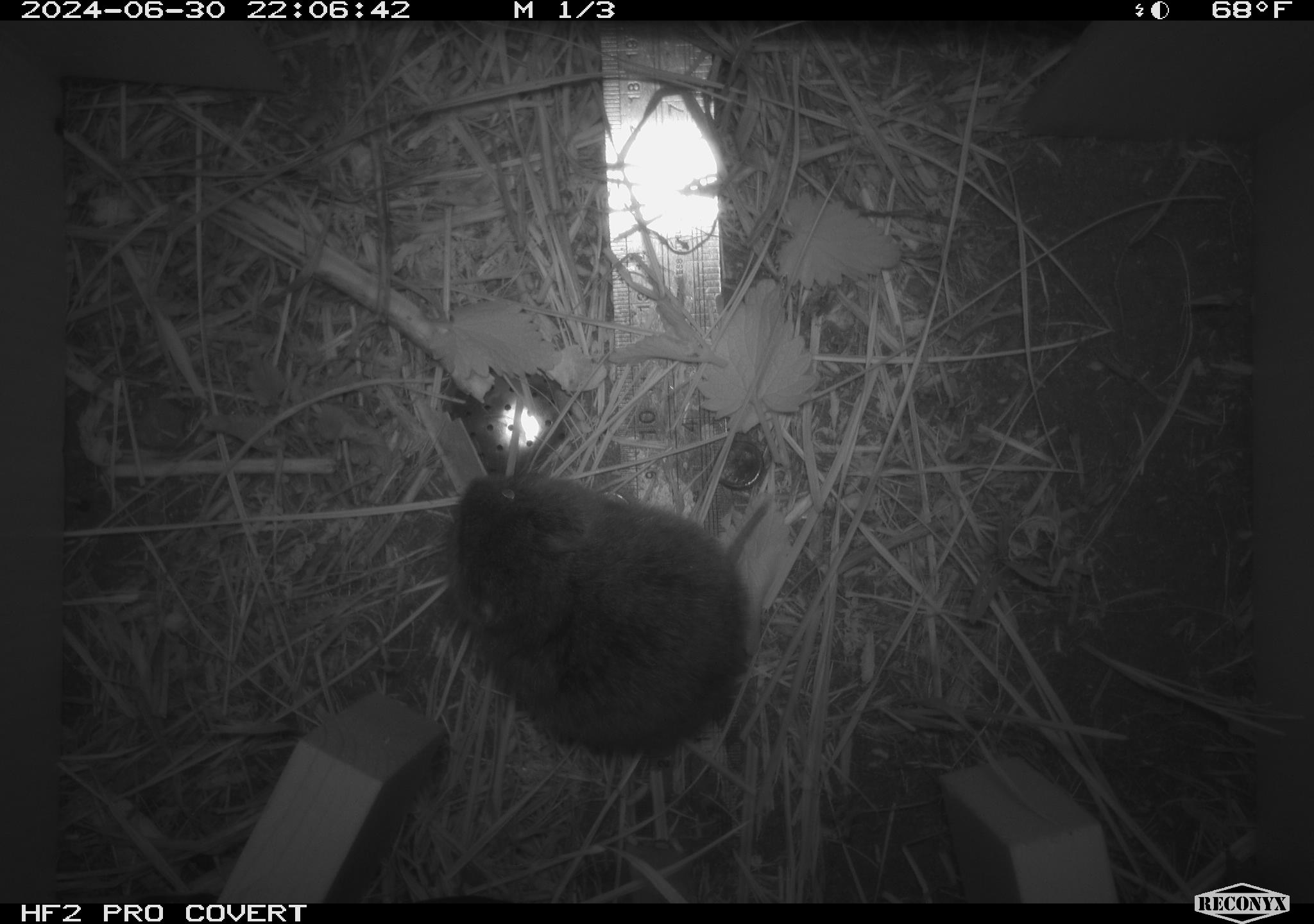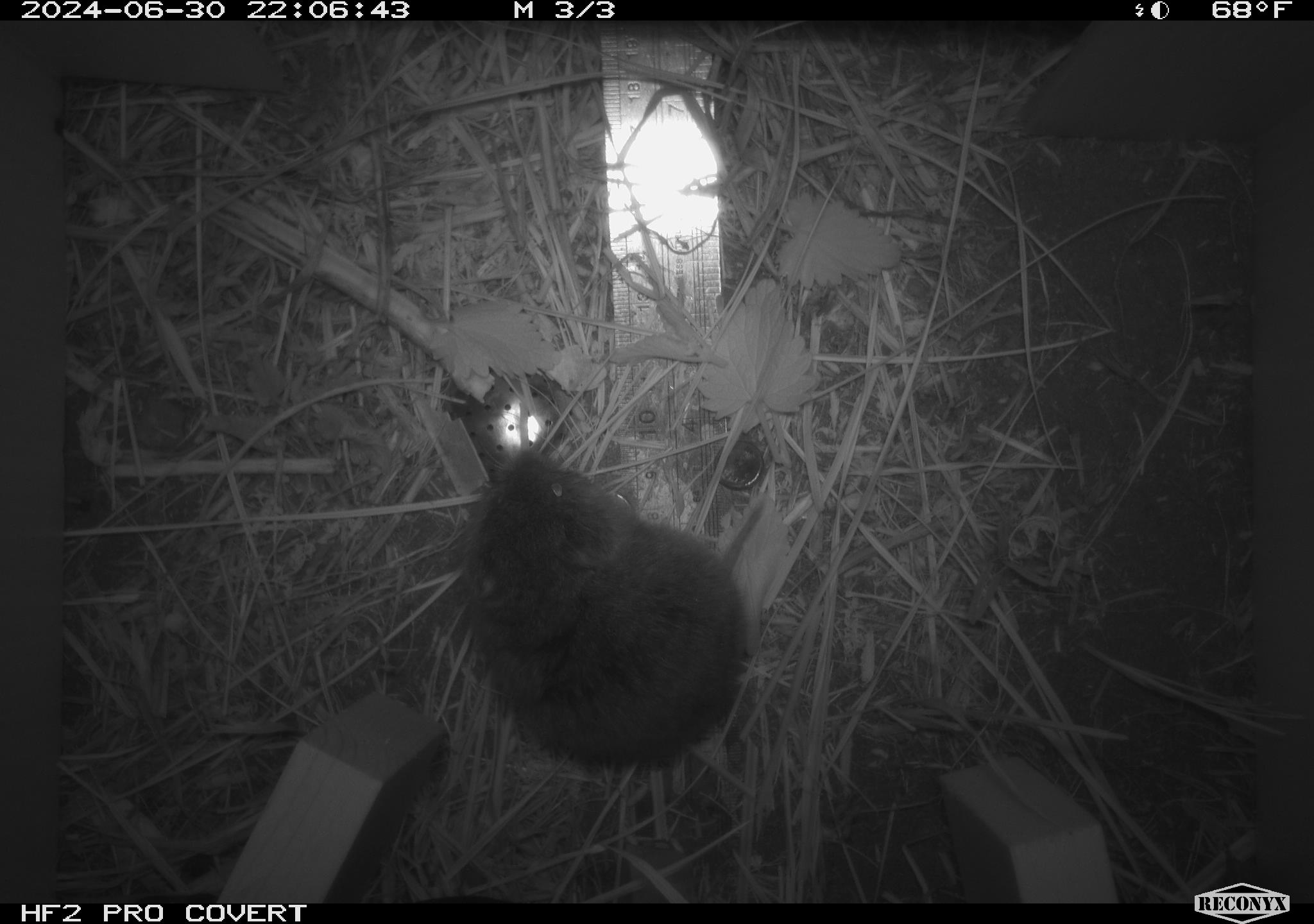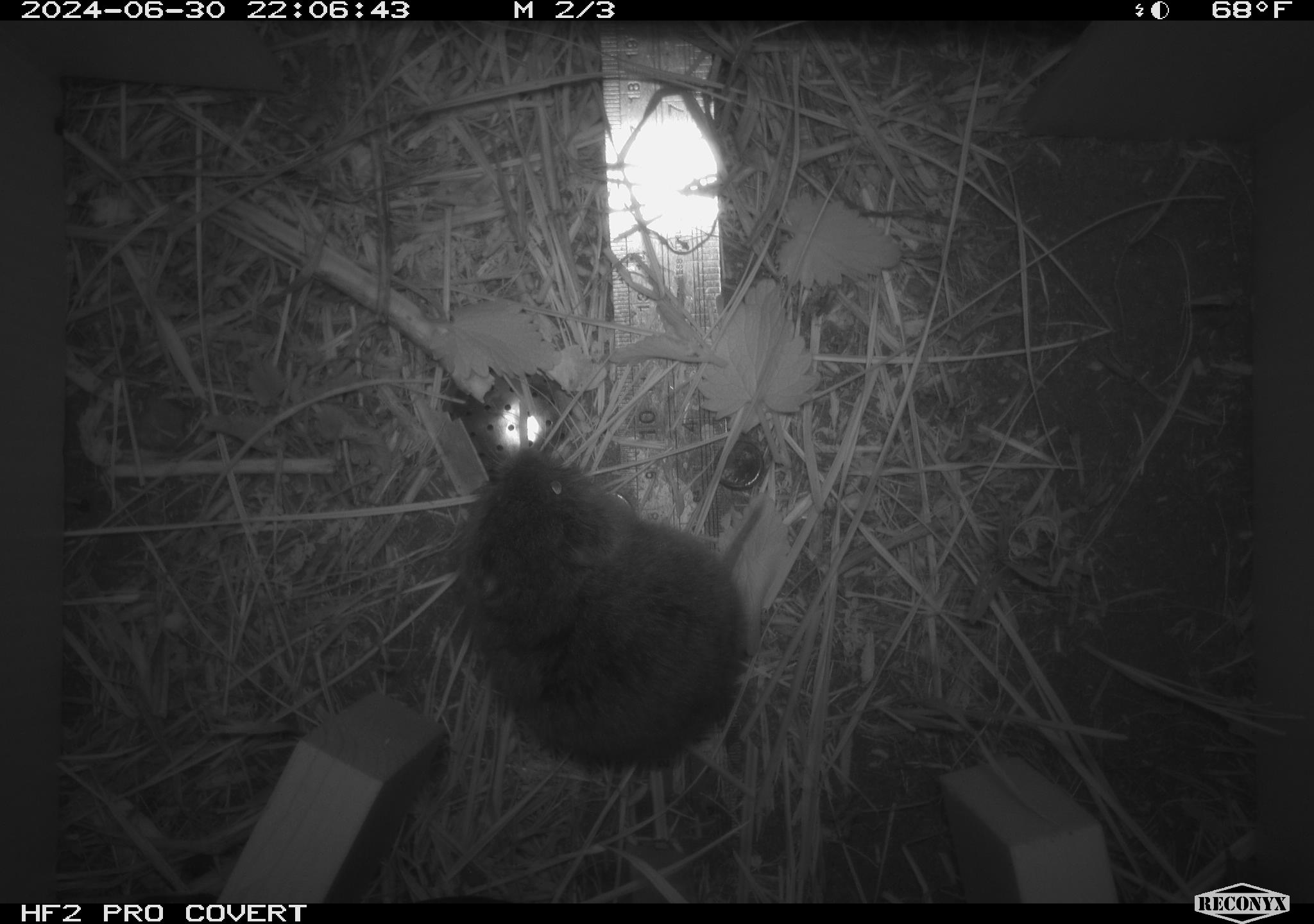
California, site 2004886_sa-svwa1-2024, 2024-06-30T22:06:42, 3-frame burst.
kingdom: Animalia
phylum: Chordata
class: Mammalia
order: Rodentia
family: Cricetidae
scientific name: Arvicolinae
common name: voles, lemmings, and muskrats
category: arvicolinae subfamily